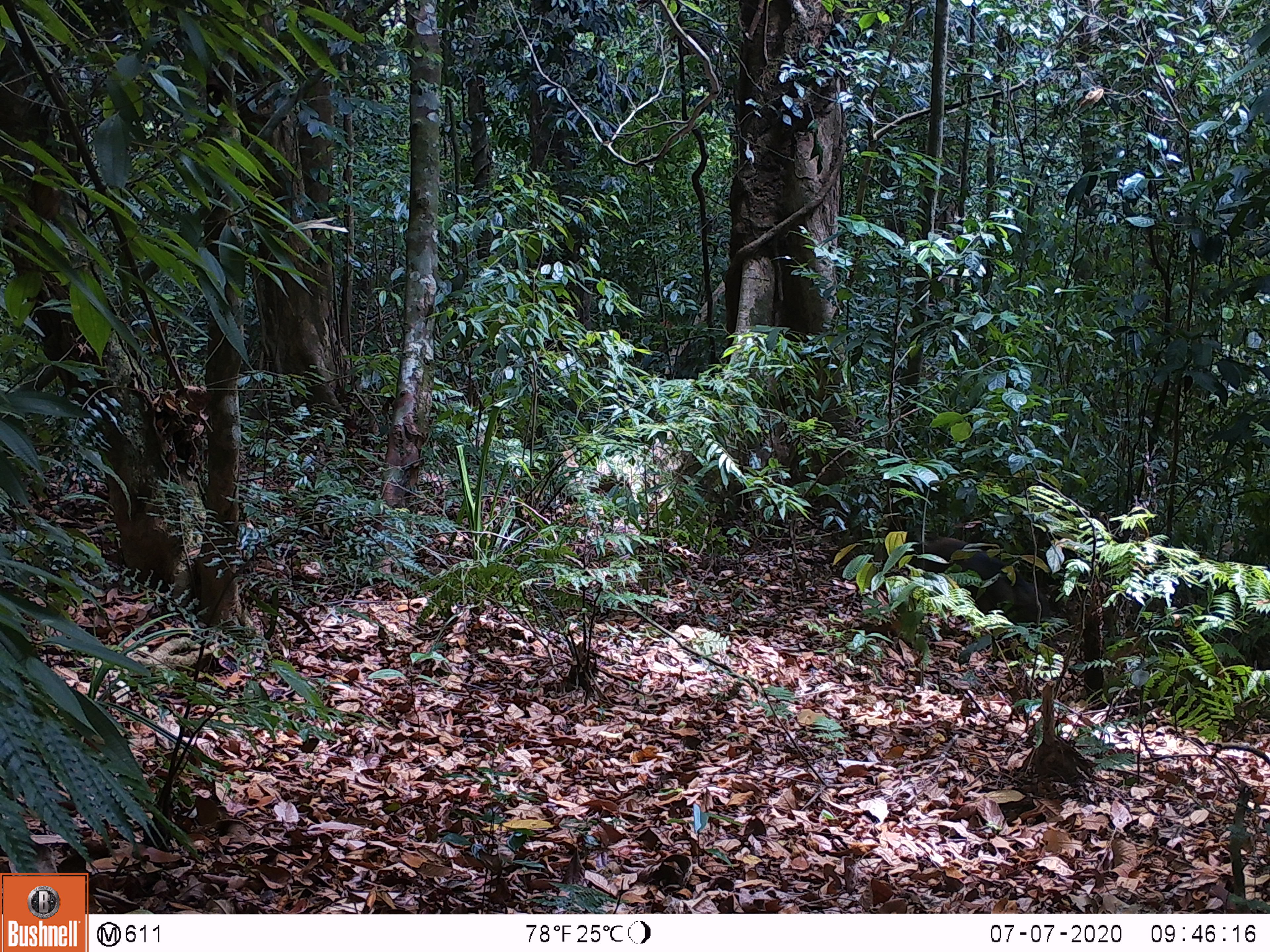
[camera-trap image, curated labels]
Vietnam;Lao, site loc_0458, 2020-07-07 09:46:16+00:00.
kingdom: Animalia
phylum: Chordata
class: Mammalia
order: Artiodactyla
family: Suidae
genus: Sus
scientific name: Sus scrofa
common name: eurasian wild pig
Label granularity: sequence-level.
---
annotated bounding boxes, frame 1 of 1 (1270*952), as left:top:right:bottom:
eurasian wild pig: 907:536:1051:658